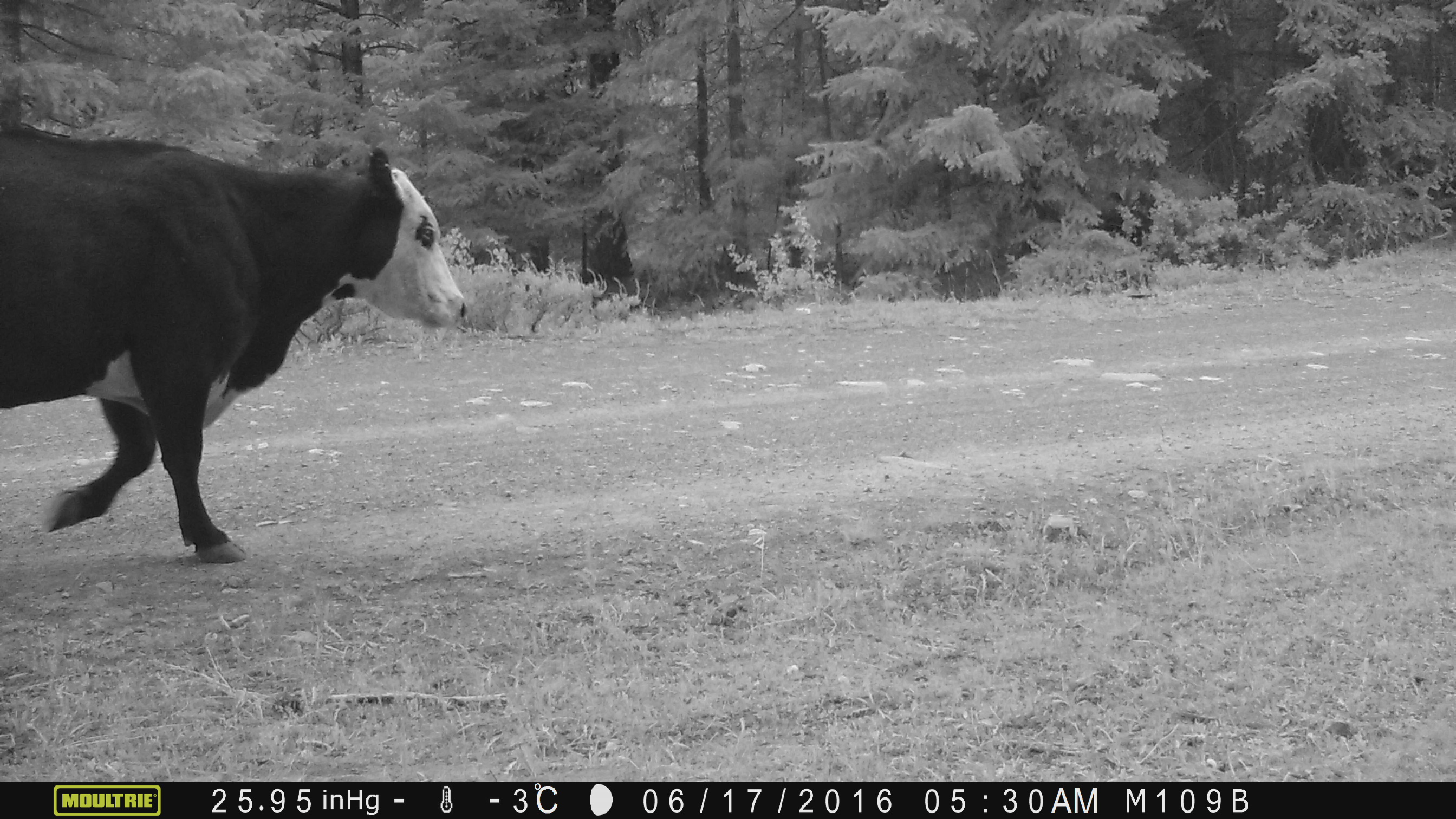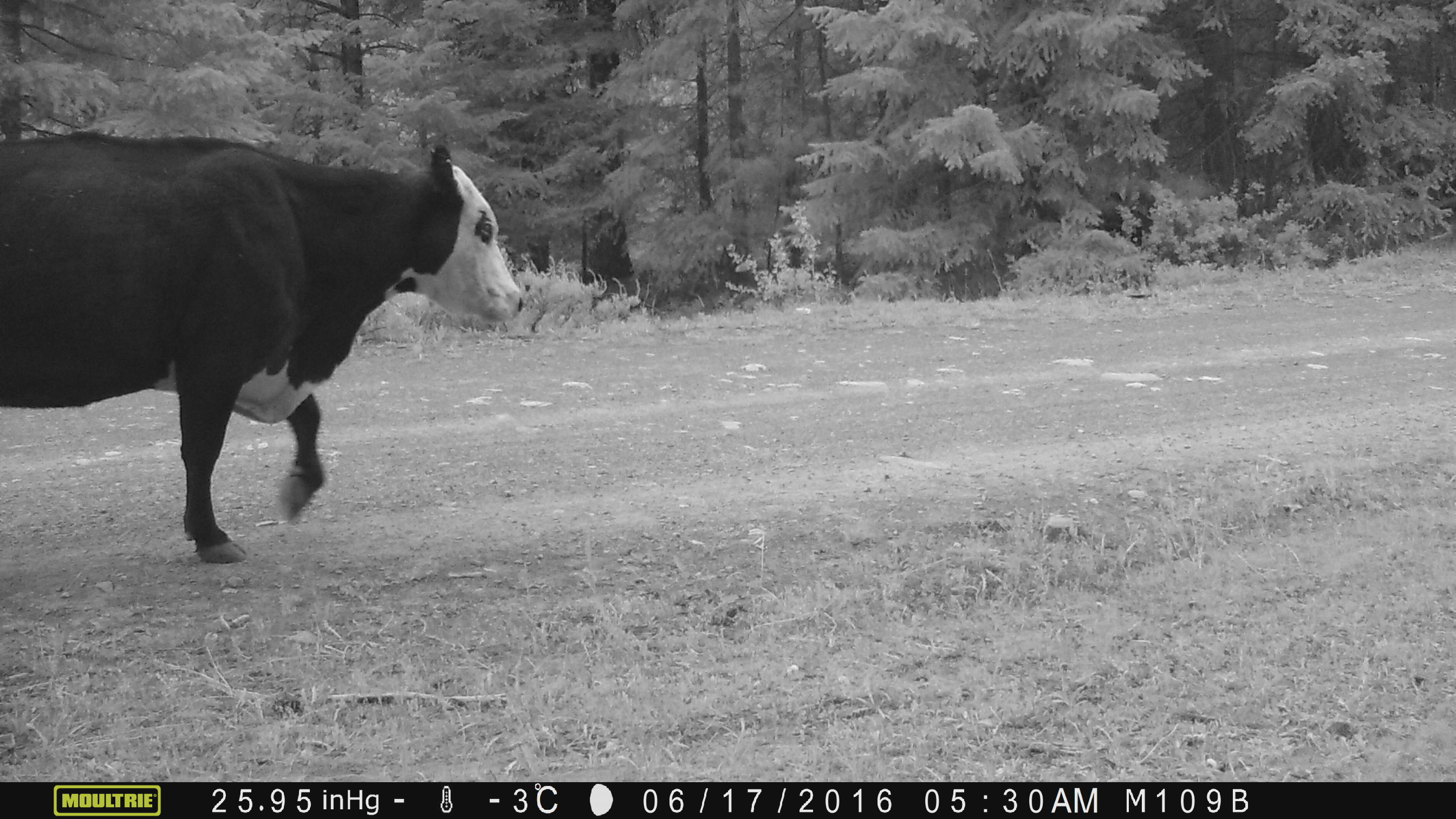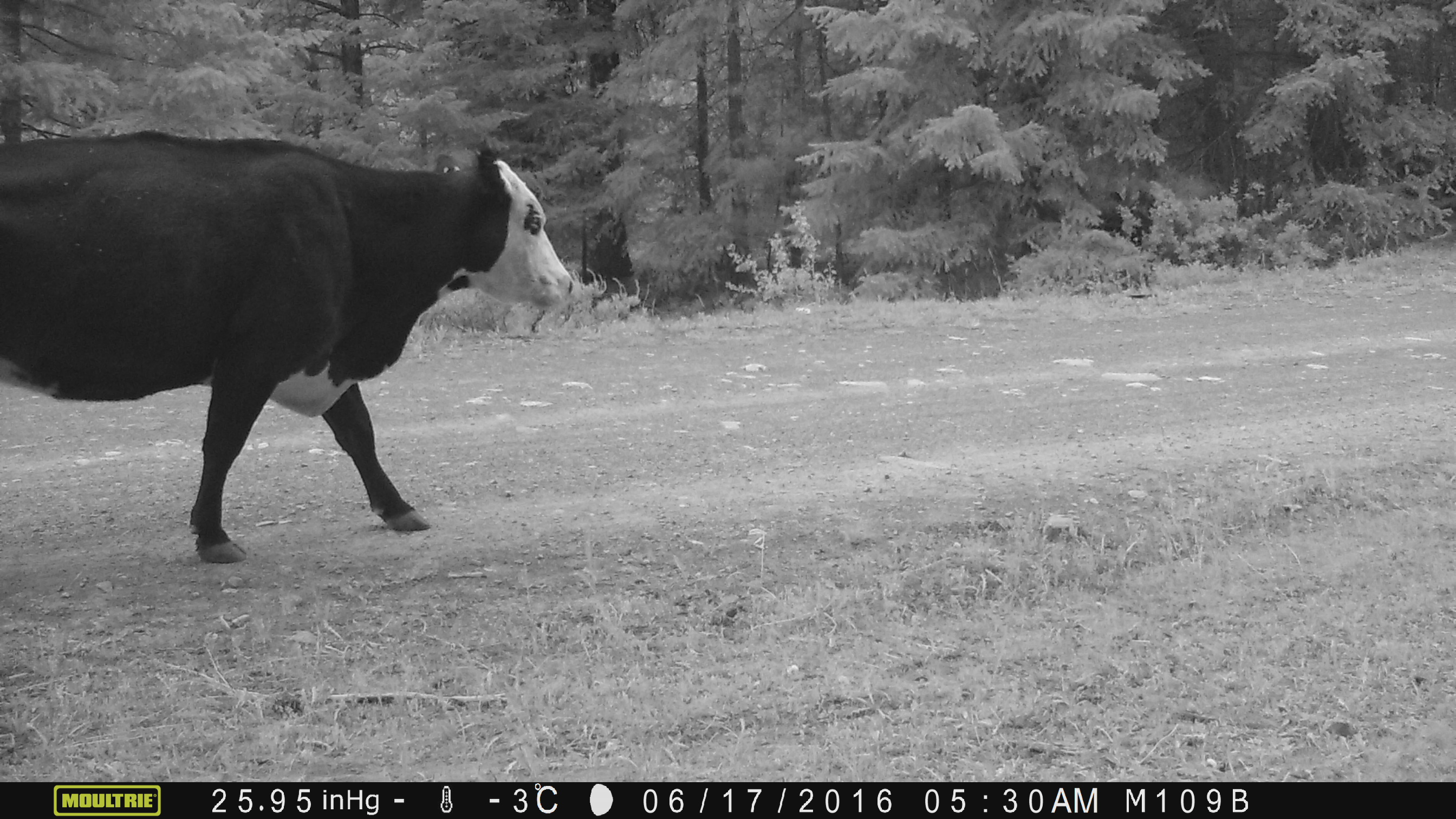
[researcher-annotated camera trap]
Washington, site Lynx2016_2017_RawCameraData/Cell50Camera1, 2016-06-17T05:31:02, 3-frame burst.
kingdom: Animalia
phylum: Chordata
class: Mammalia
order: Artiodactyla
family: Bovidae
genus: Bos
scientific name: Bos taurus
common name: domestic cattle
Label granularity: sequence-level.